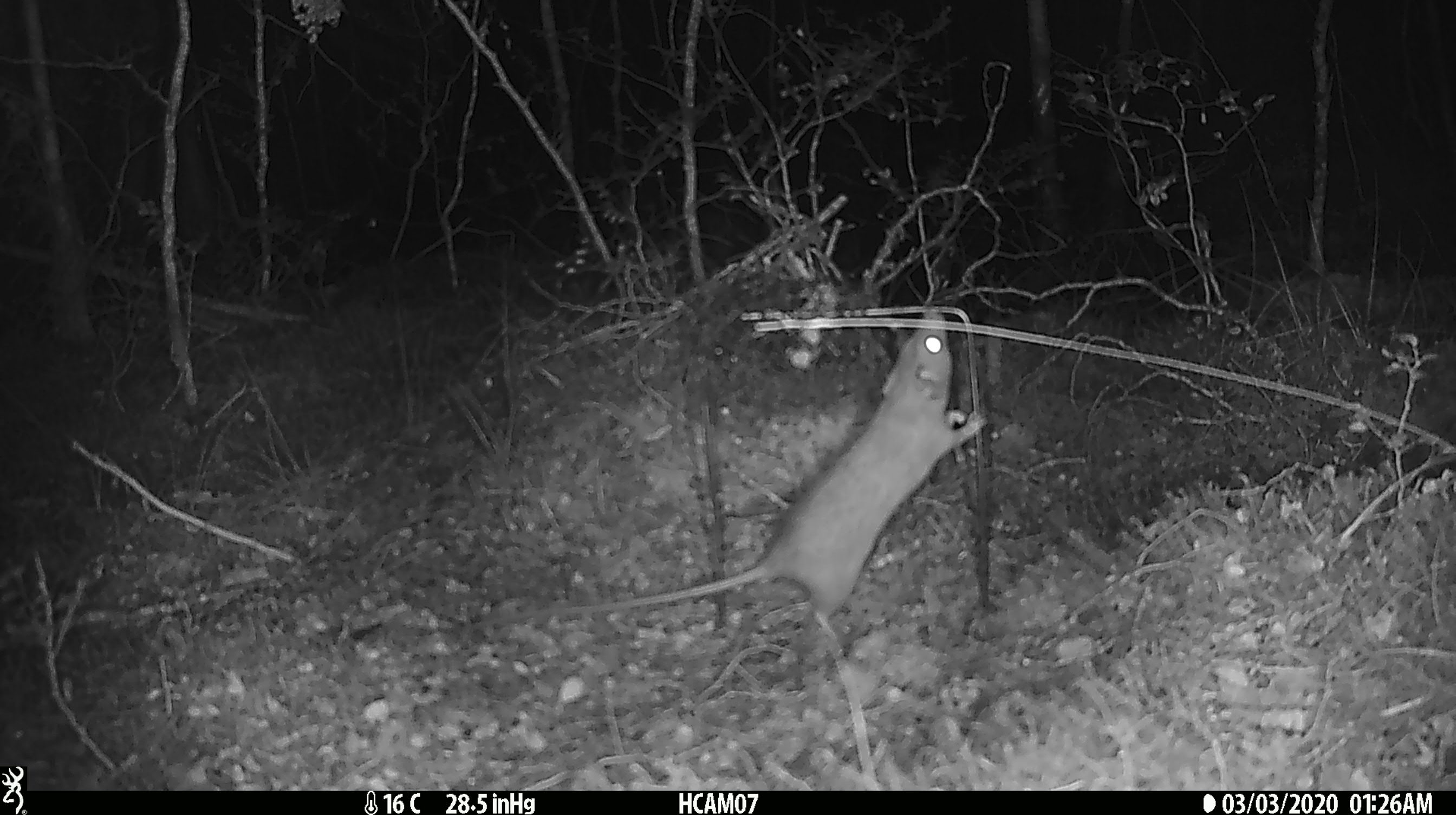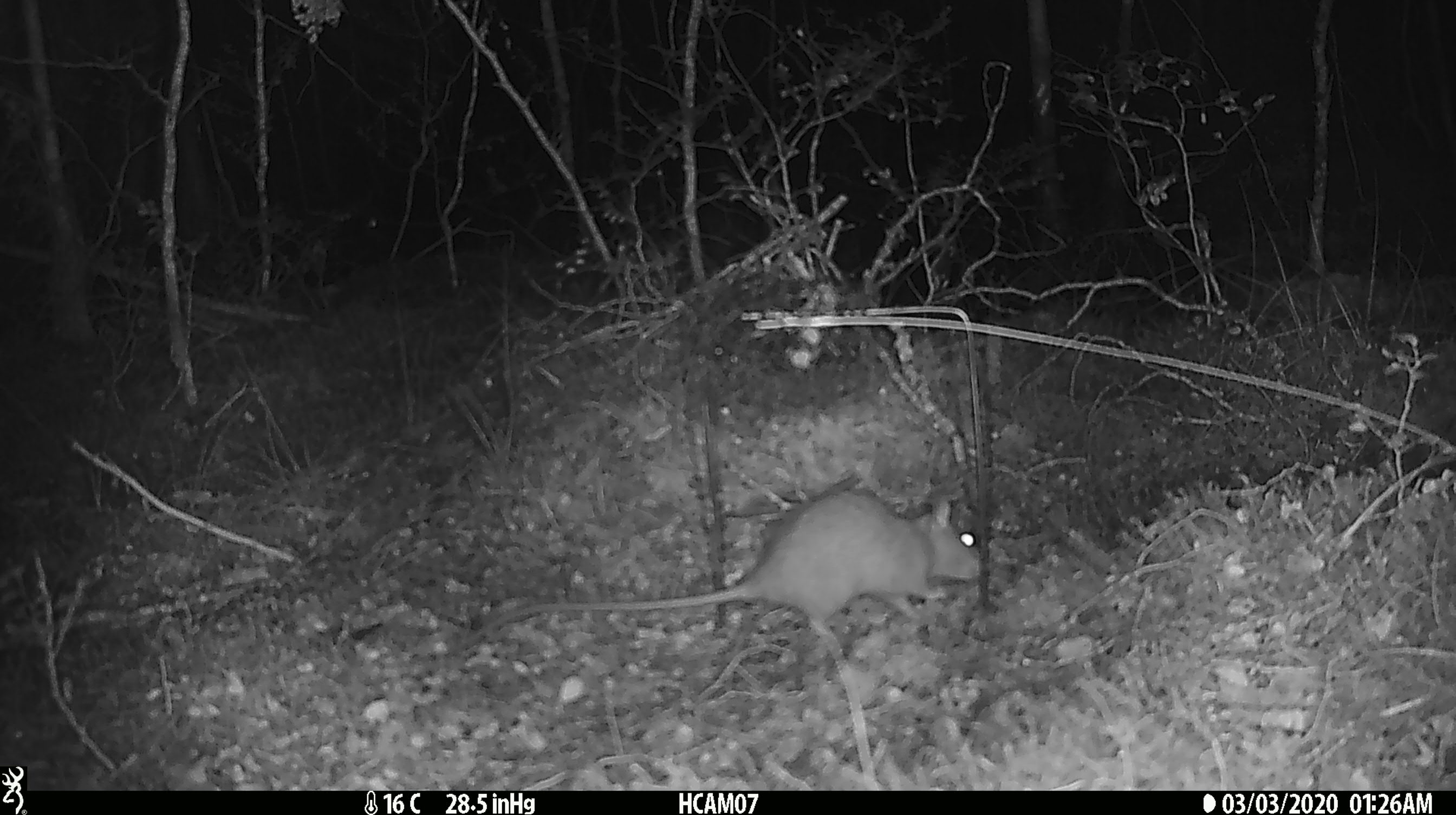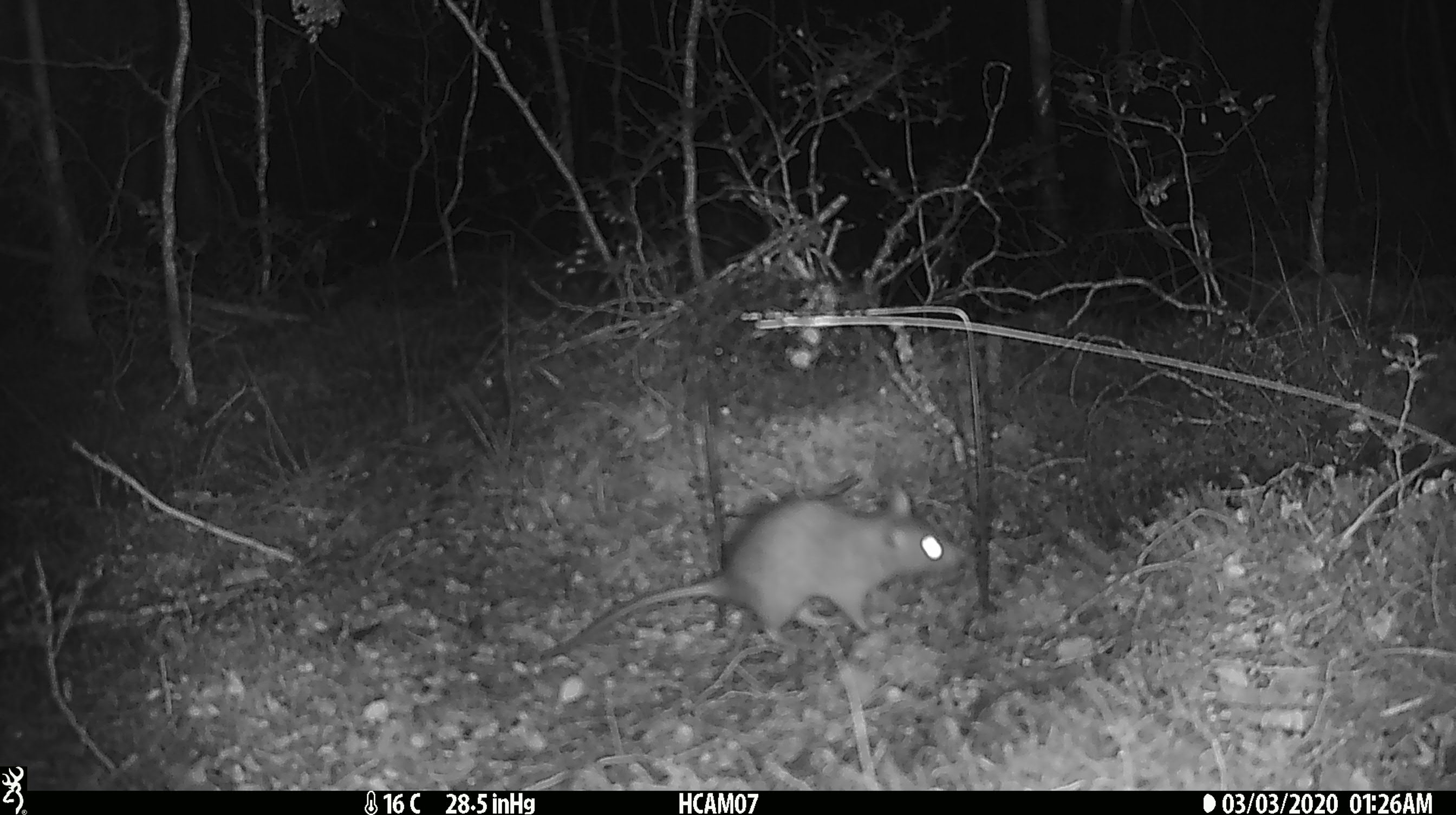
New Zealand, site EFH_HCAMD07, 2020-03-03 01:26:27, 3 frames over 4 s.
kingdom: Animalia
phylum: Chordata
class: Mammalia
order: Rodentia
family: Muridae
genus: Rattus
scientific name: Rattus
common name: rat